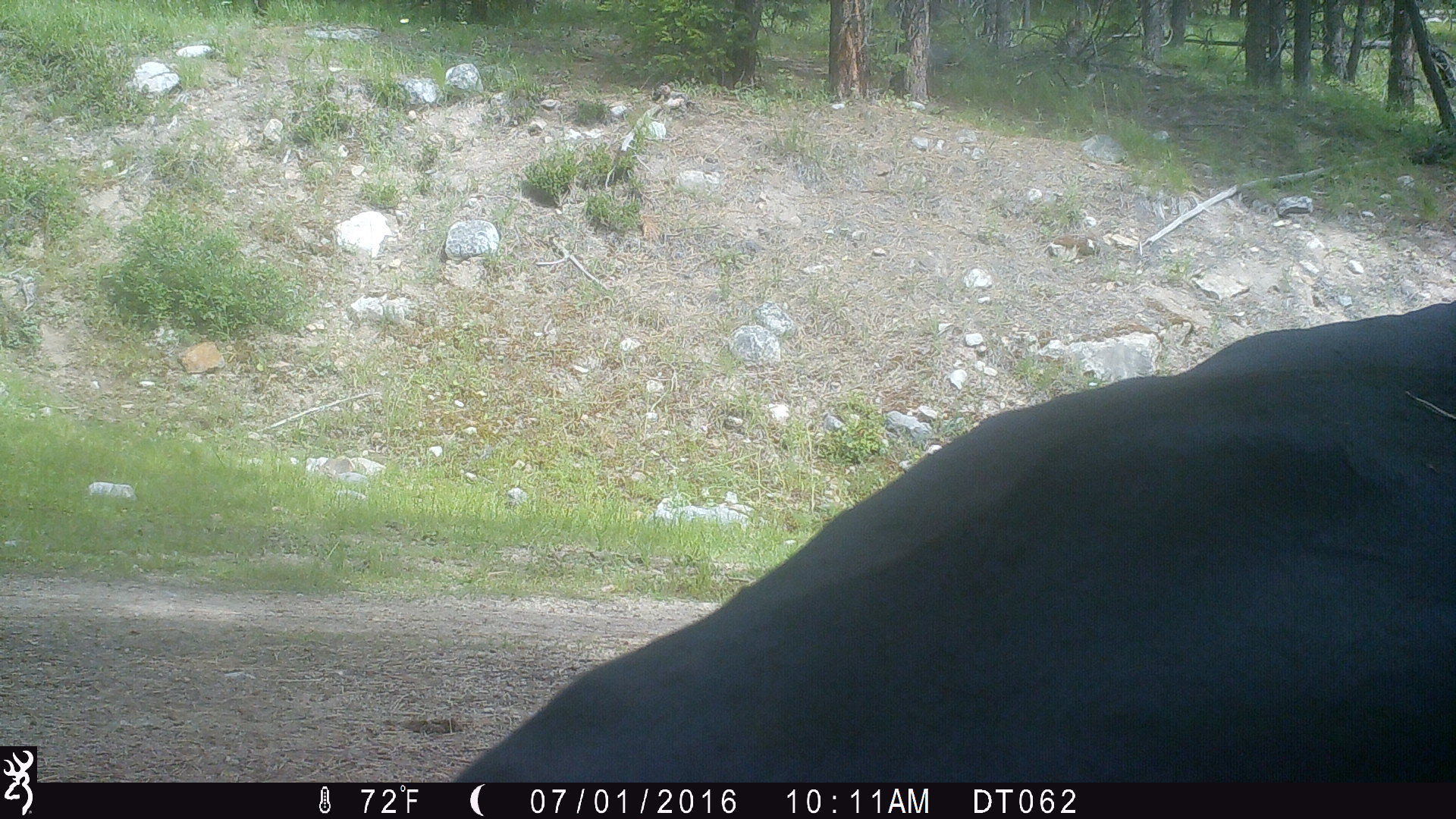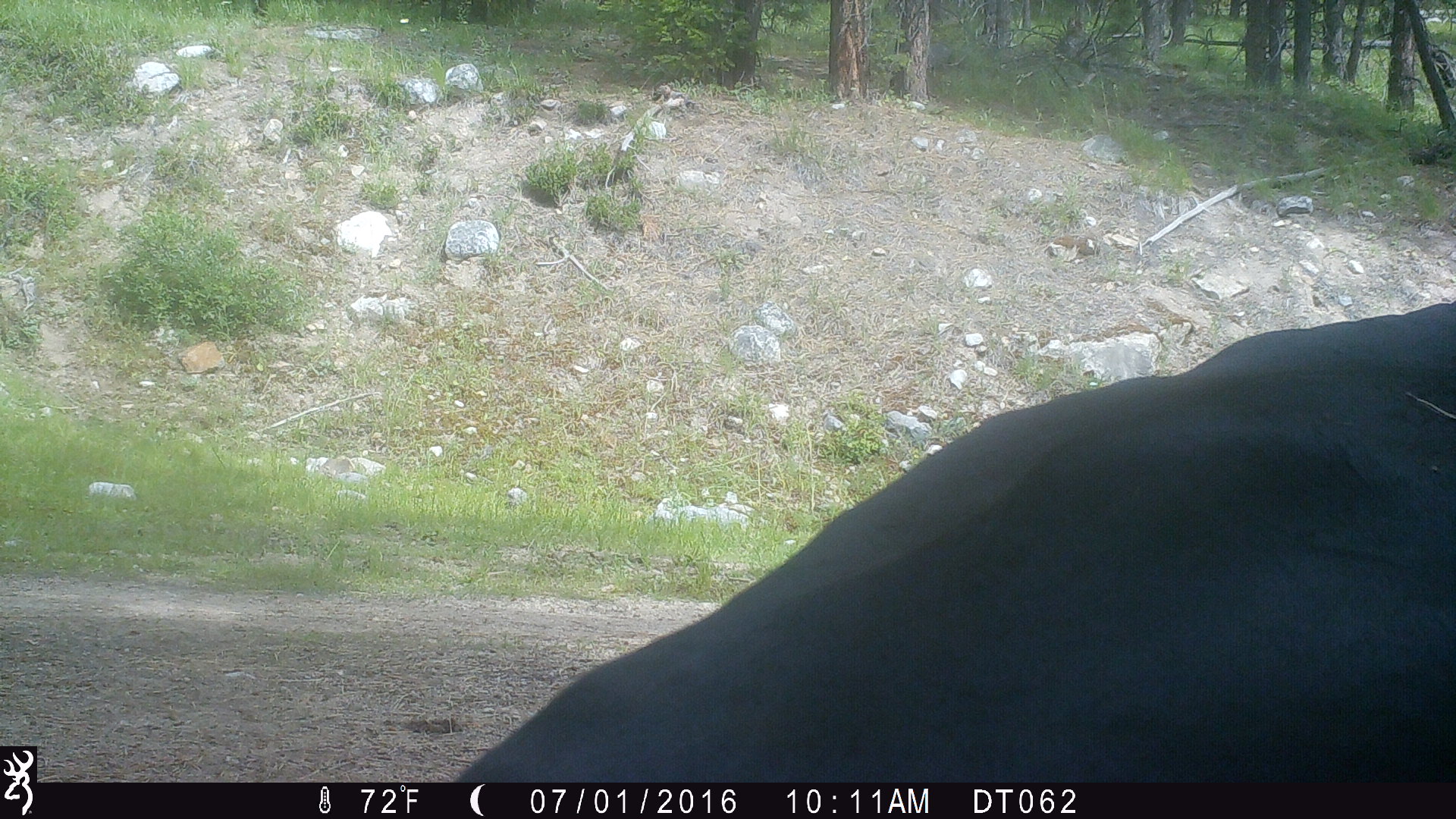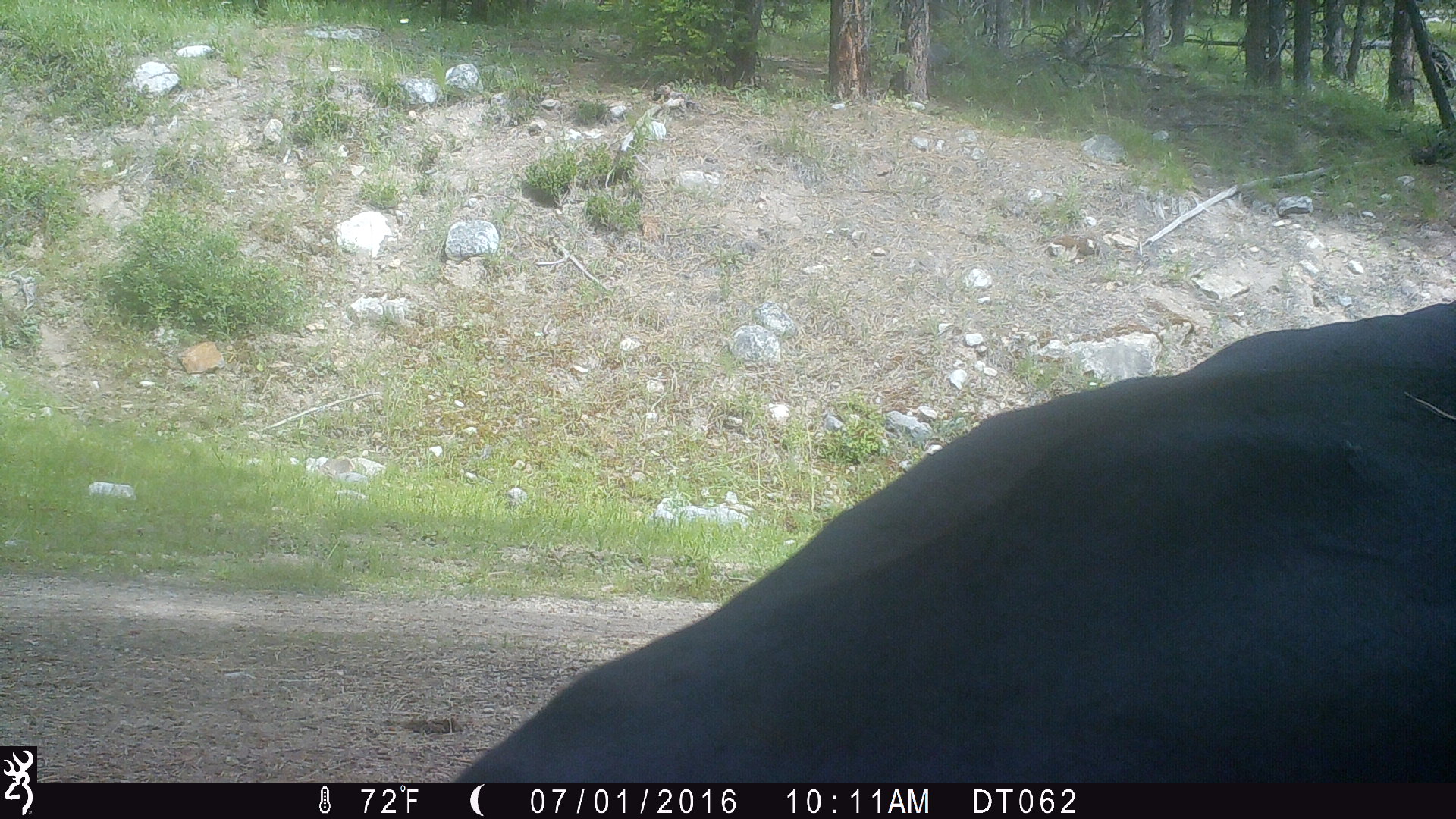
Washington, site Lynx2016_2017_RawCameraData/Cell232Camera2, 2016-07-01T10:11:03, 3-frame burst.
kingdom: Animalia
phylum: Chordata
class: Mammalia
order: Artiodactyla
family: Bovidae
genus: Bos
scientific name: Bos taurus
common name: domestic cattle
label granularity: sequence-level